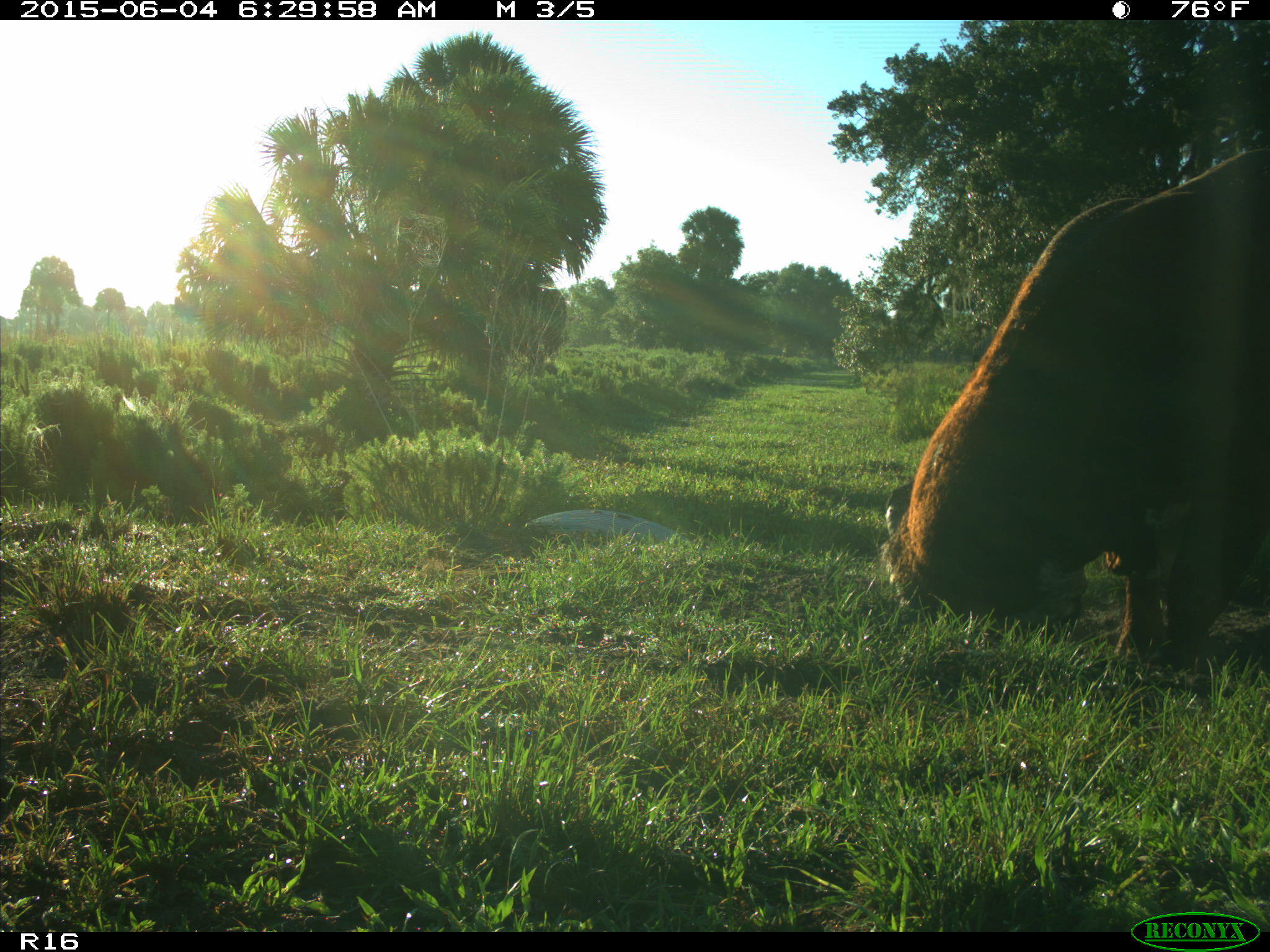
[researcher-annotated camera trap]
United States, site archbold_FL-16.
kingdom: Animalia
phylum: Chordata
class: Mammalia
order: Artiodactyla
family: Bovidae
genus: Bos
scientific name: Bos taurus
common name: domestic cow